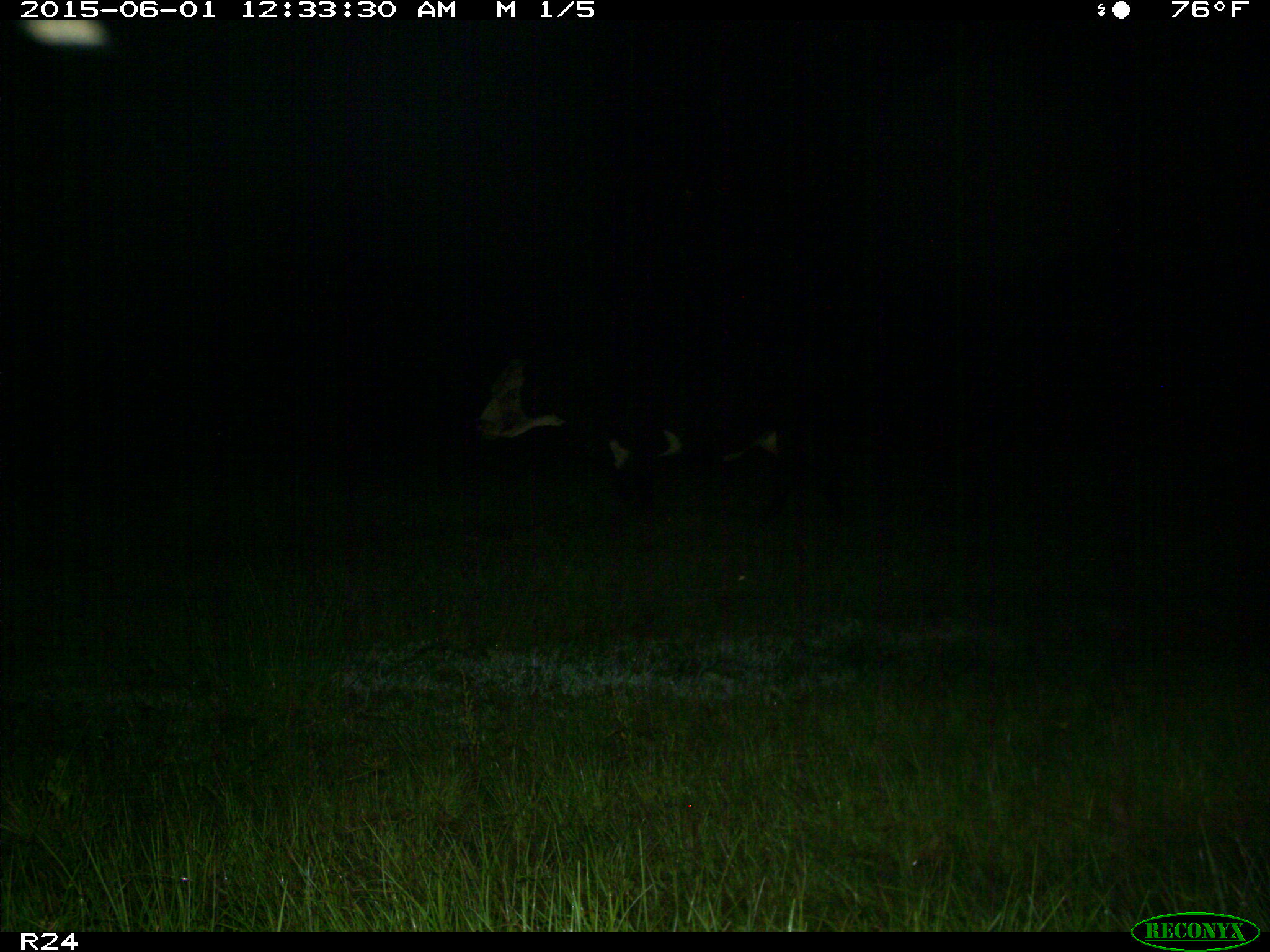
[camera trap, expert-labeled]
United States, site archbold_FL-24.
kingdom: Animalia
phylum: Chordata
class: Mammalia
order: Artiodactyla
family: Bovidae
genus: Bos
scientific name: Bos taurus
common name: domestic cow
Bos taurus (domestic cow).